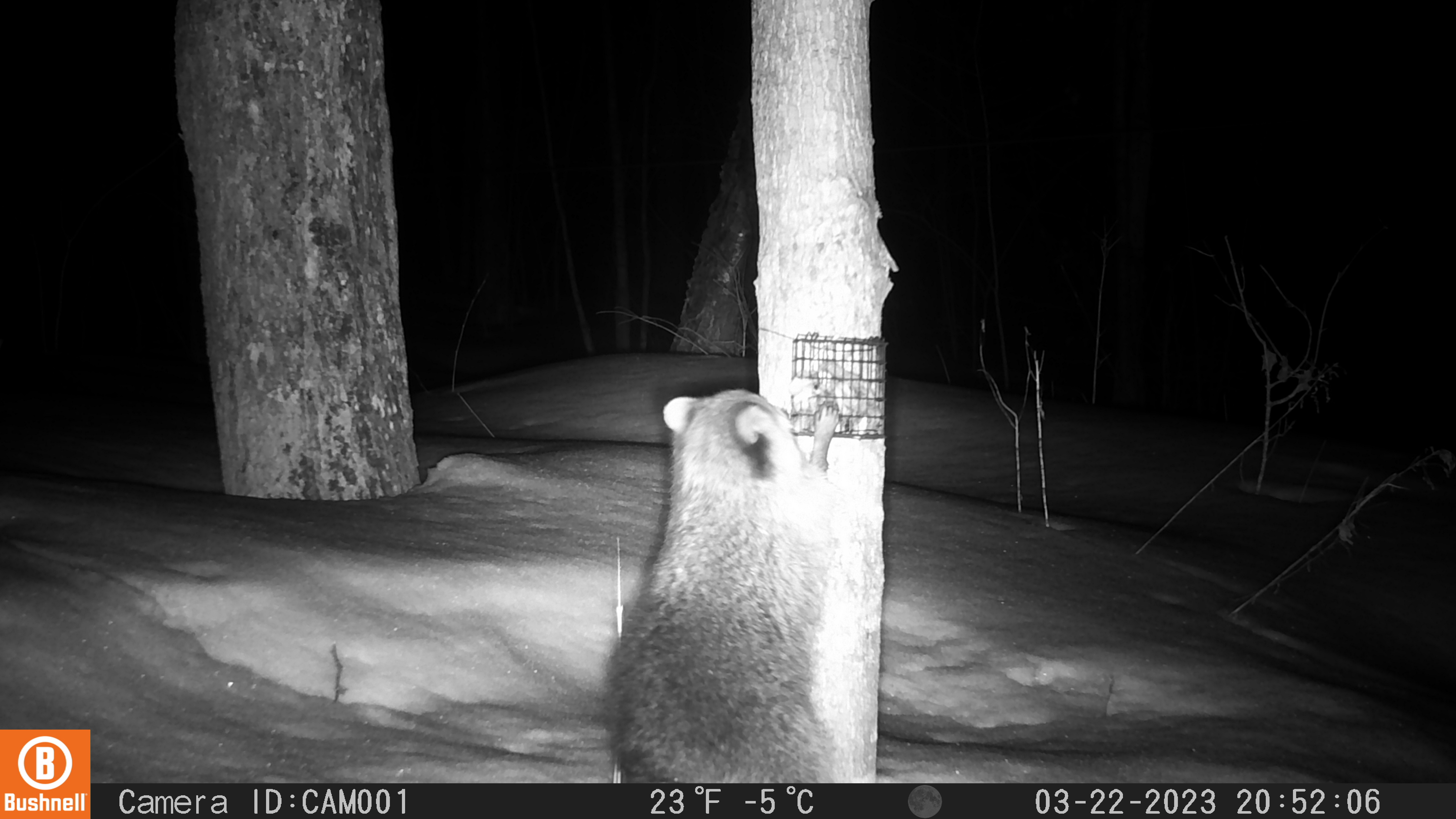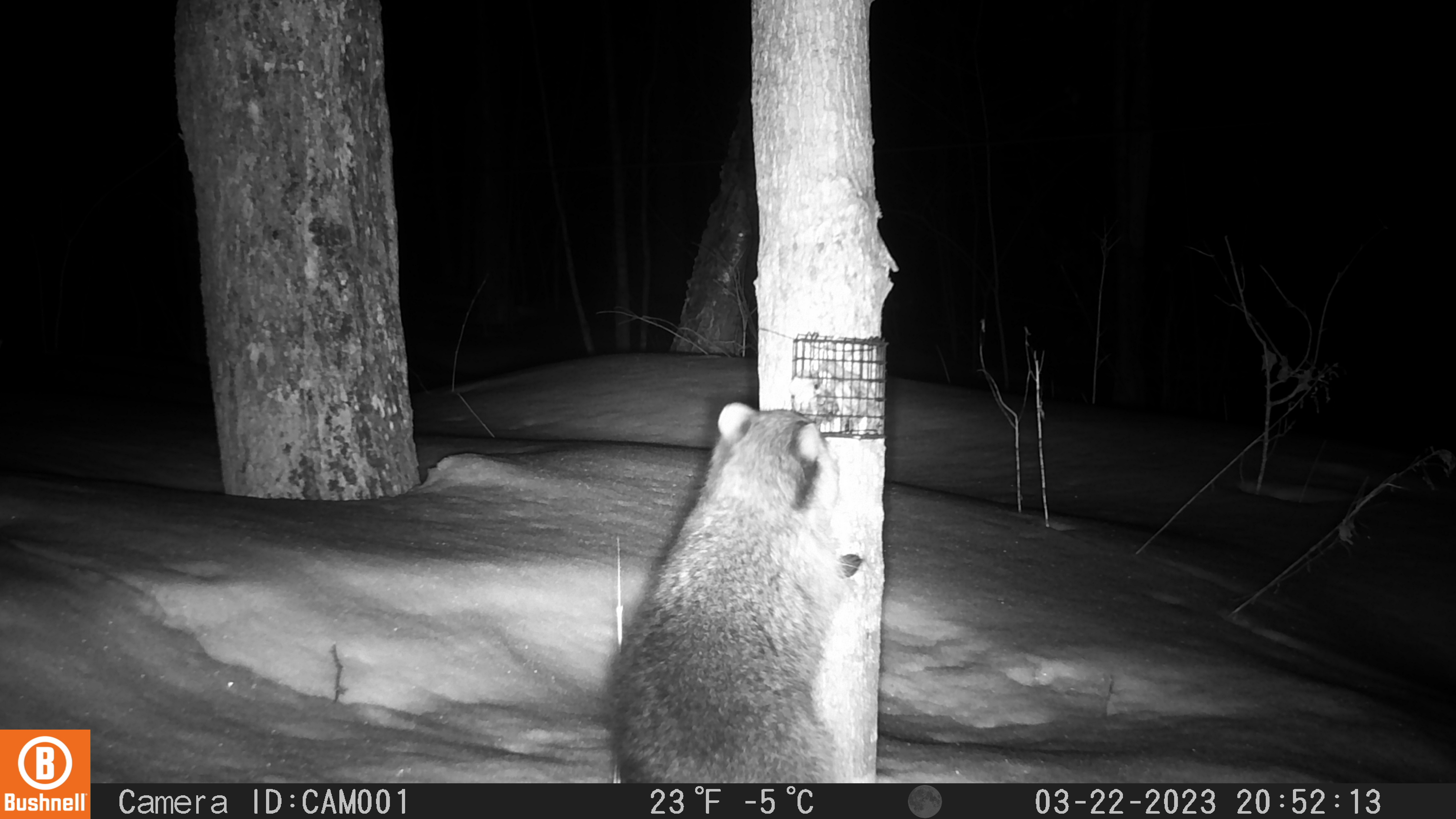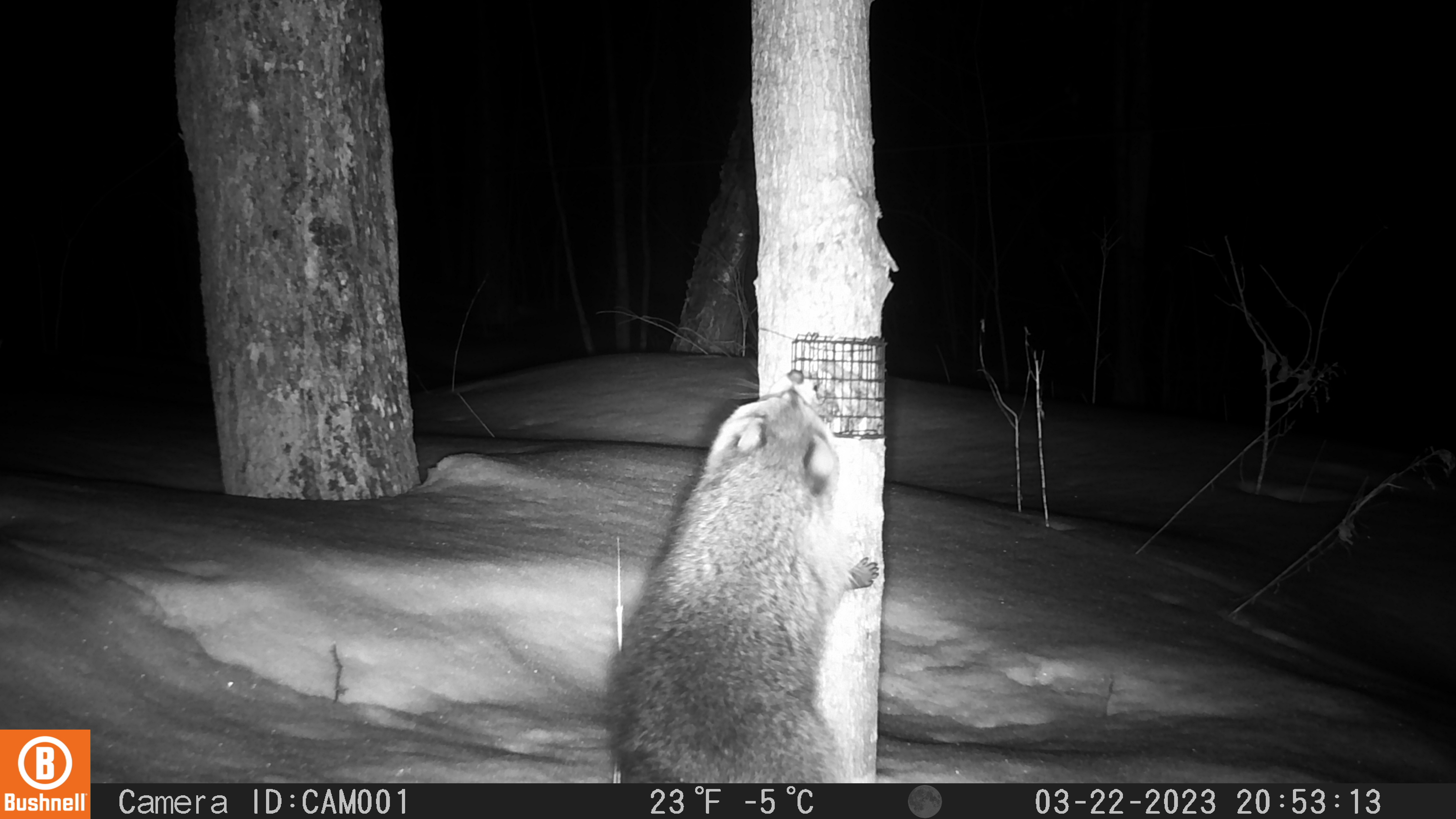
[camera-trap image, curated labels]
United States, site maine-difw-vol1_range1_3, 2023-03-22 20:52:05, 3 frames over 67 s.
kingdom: Animalia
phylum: Chordata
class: Mammalia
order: Carnivora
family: Procyonidae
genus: Procyon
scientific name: Procyon lotor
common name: raccoon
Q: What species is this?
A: Raccoon (Procyon lotor).